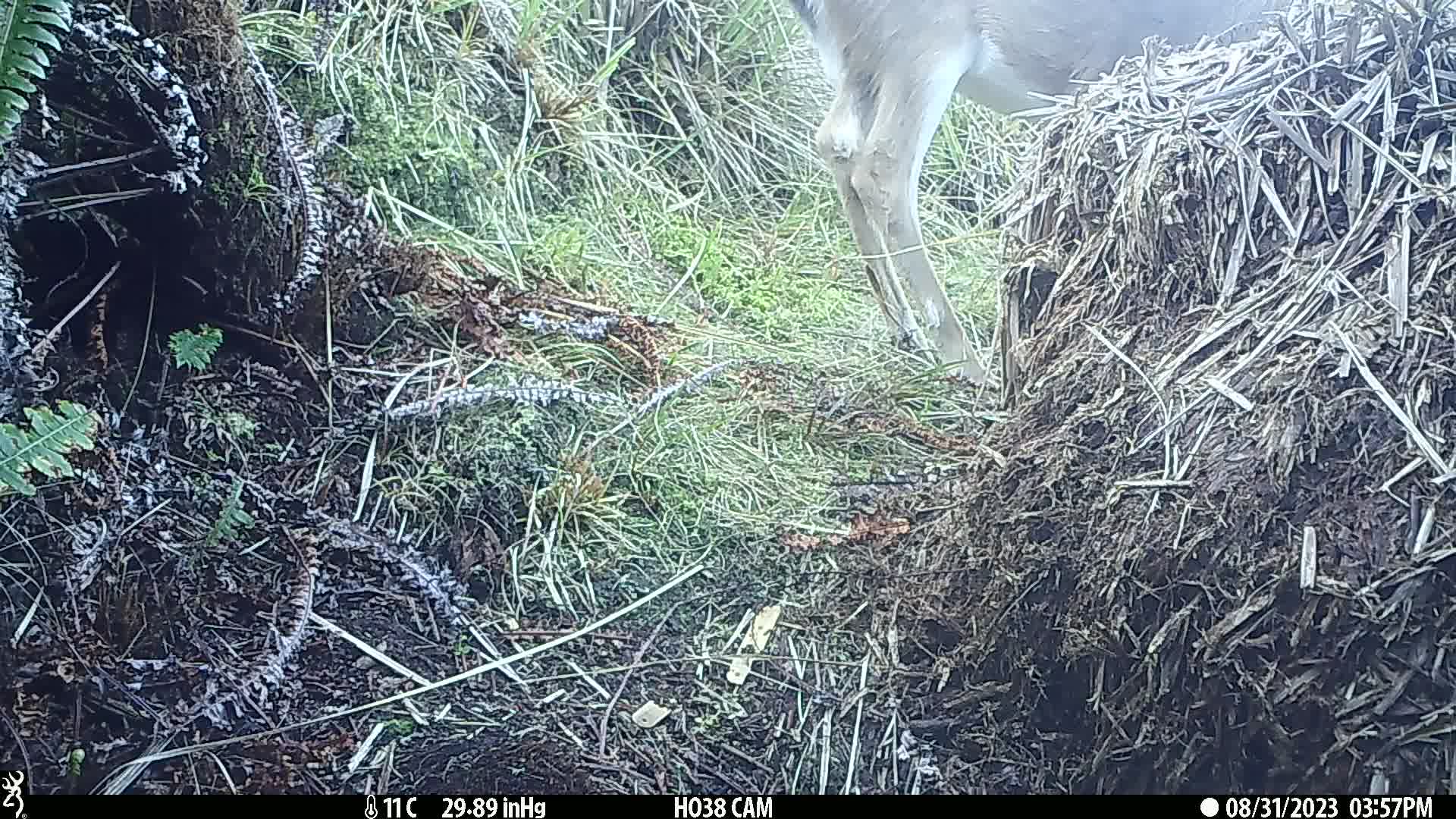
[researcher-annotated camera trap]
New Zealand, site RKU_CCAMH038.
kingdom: Animalia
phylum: Chordata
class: Mammalia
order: Artiodactyla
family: Cervidae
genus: Odocoileus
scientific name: Odocoileus virginianus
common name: white-tailed deer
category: white tailed deer